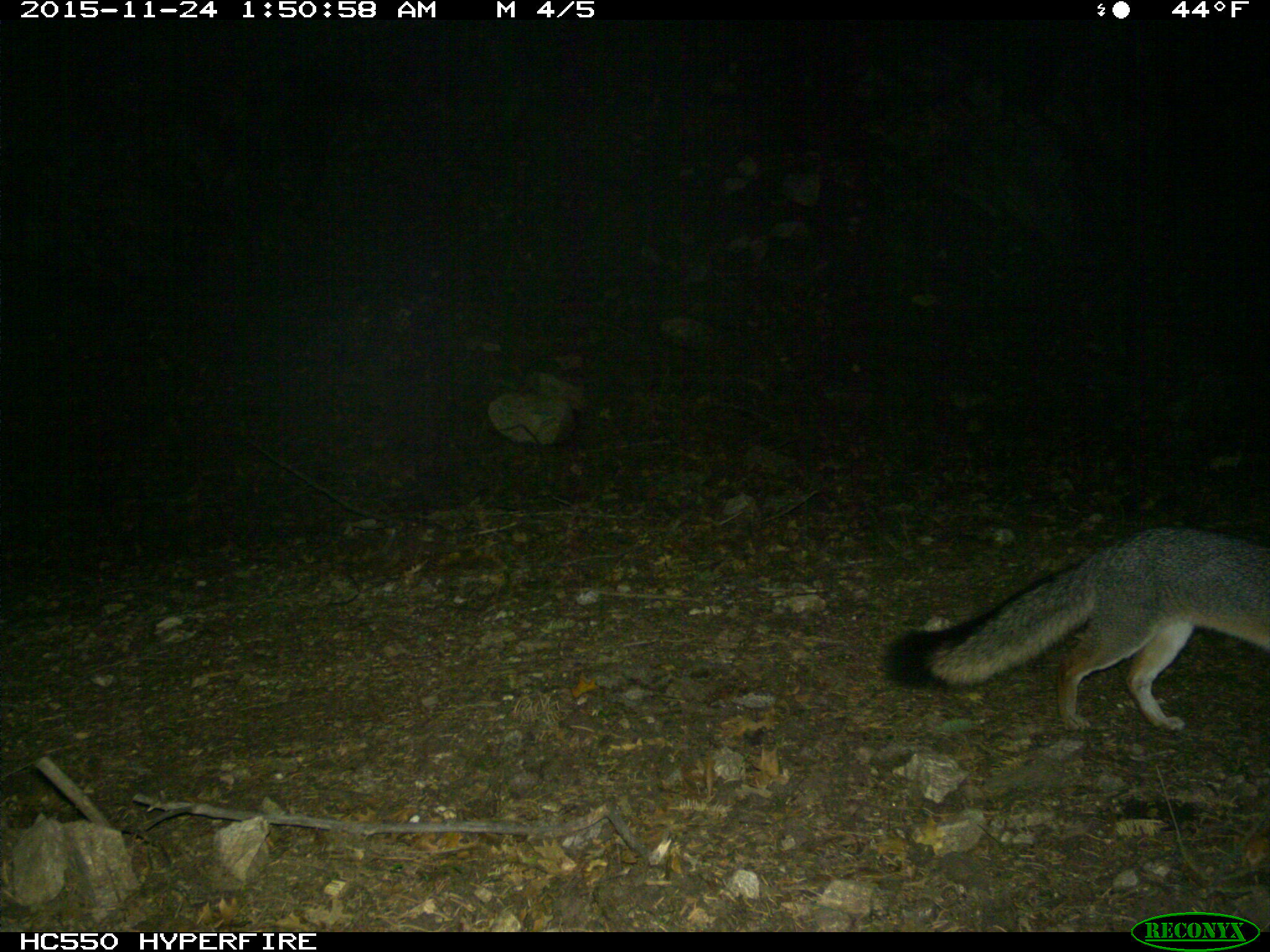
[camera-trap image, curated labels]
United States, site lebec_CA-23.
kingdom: Animalia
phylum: Chordata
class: Mammalia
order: Carnivora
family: Canidae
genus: Urocyon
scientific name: Urocyon cinereoargenteus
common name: gray fox